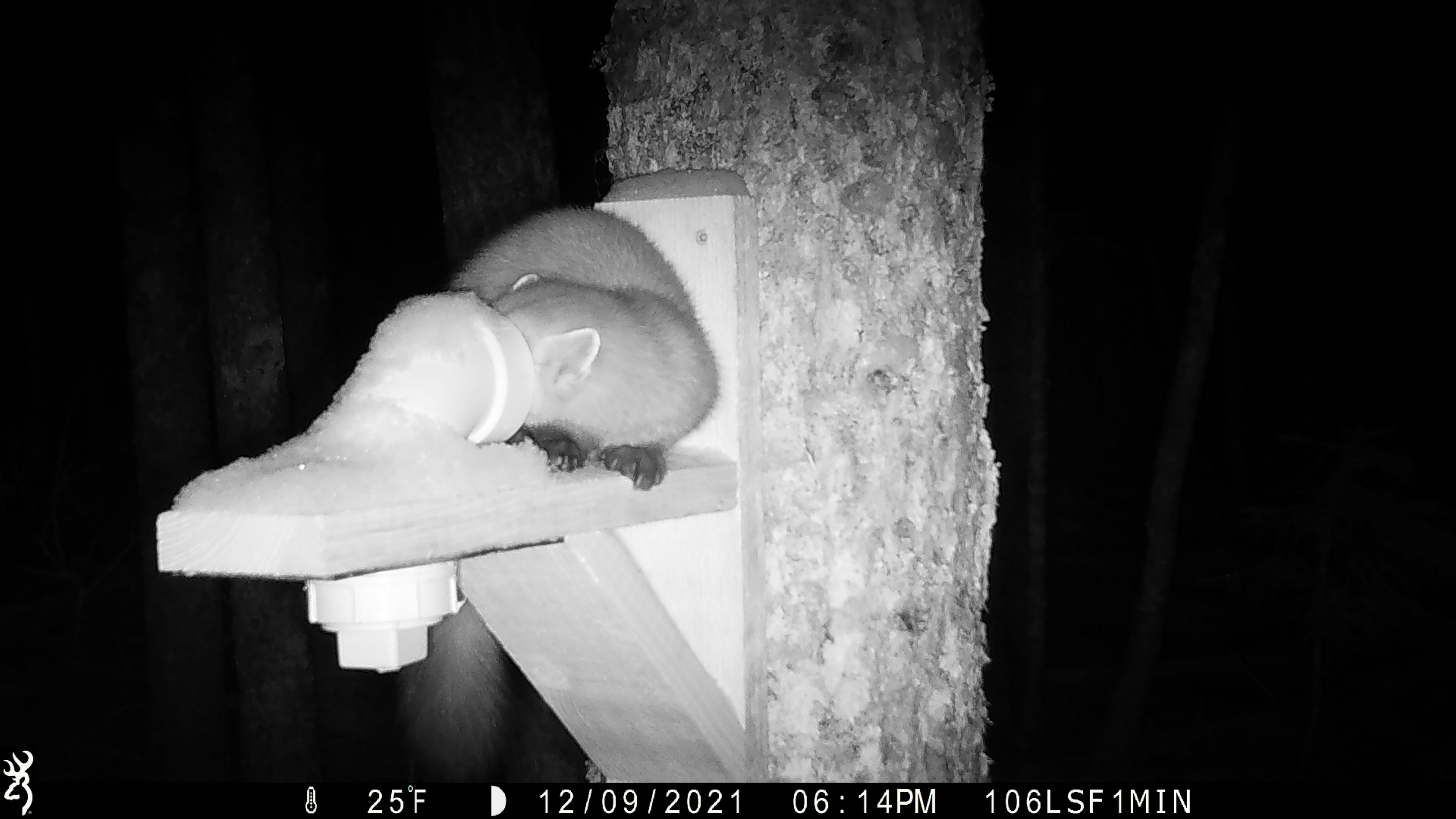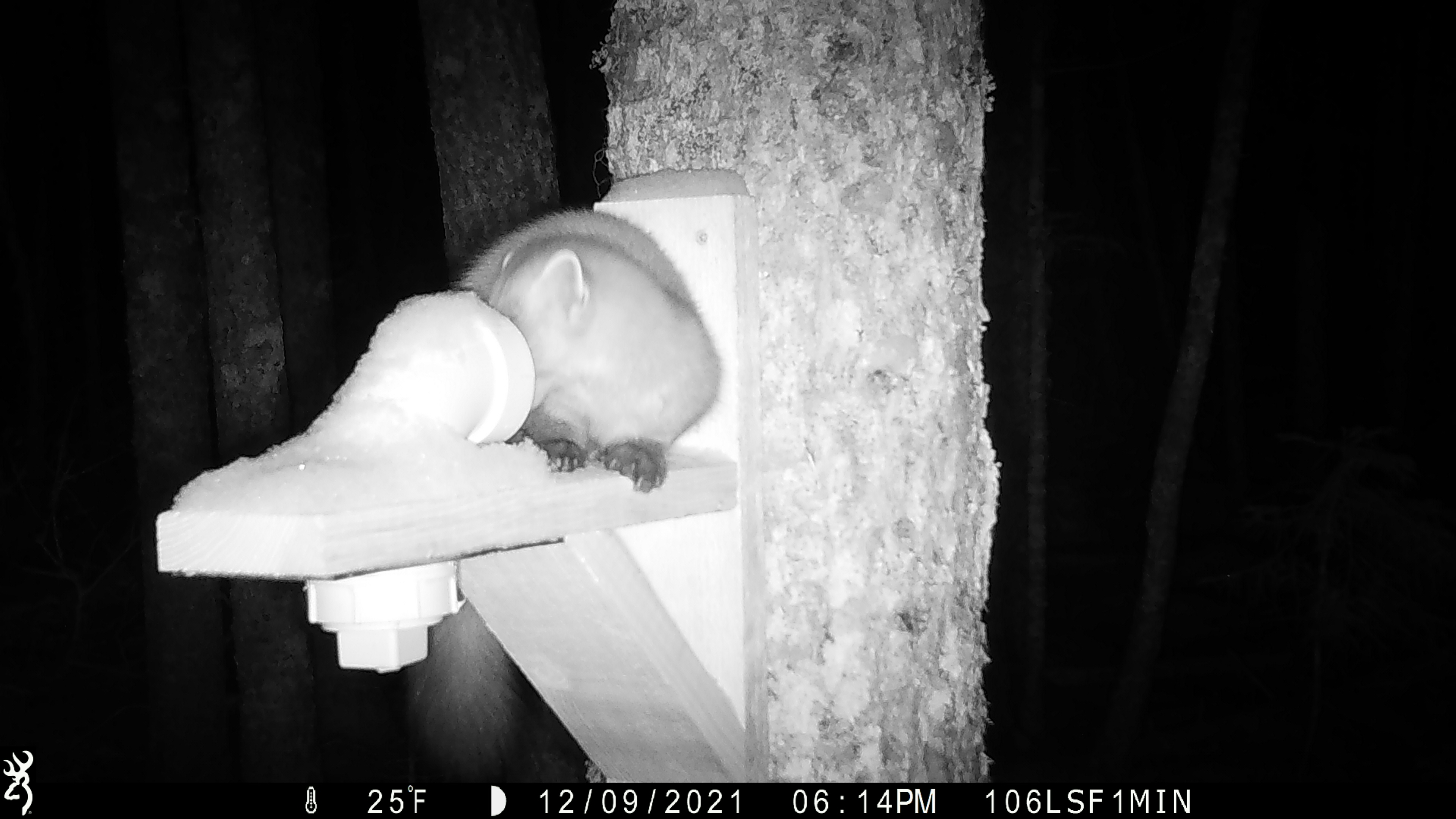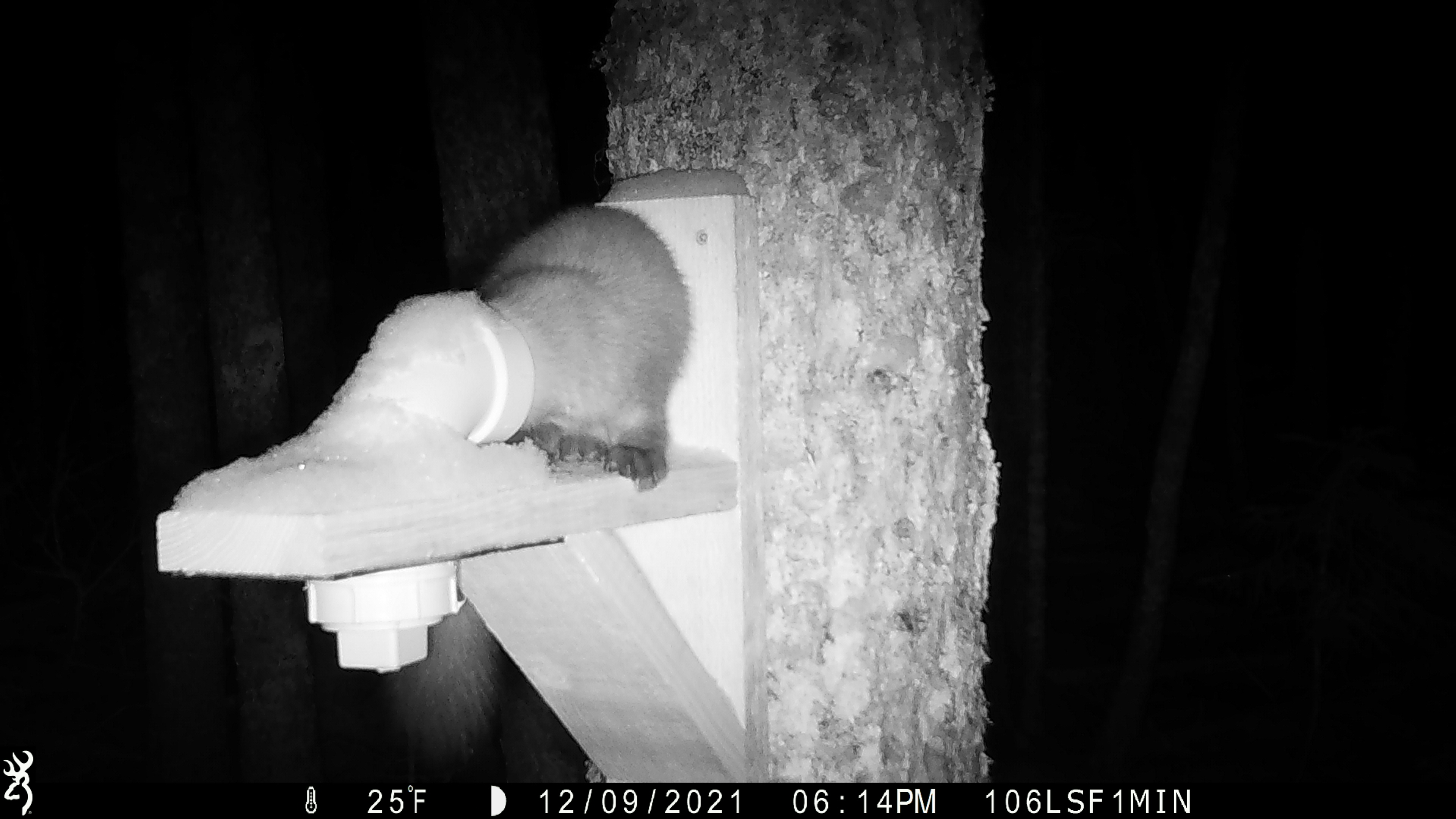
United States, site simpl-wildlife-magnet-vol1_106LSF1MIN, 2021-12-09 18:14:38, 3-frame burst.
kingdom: Animalia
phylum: Chordata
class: Mammalia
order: Carnivora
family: Mustelidae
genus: Martes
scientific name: Martes americana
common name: american marten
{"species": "american marten (Martes americana)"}